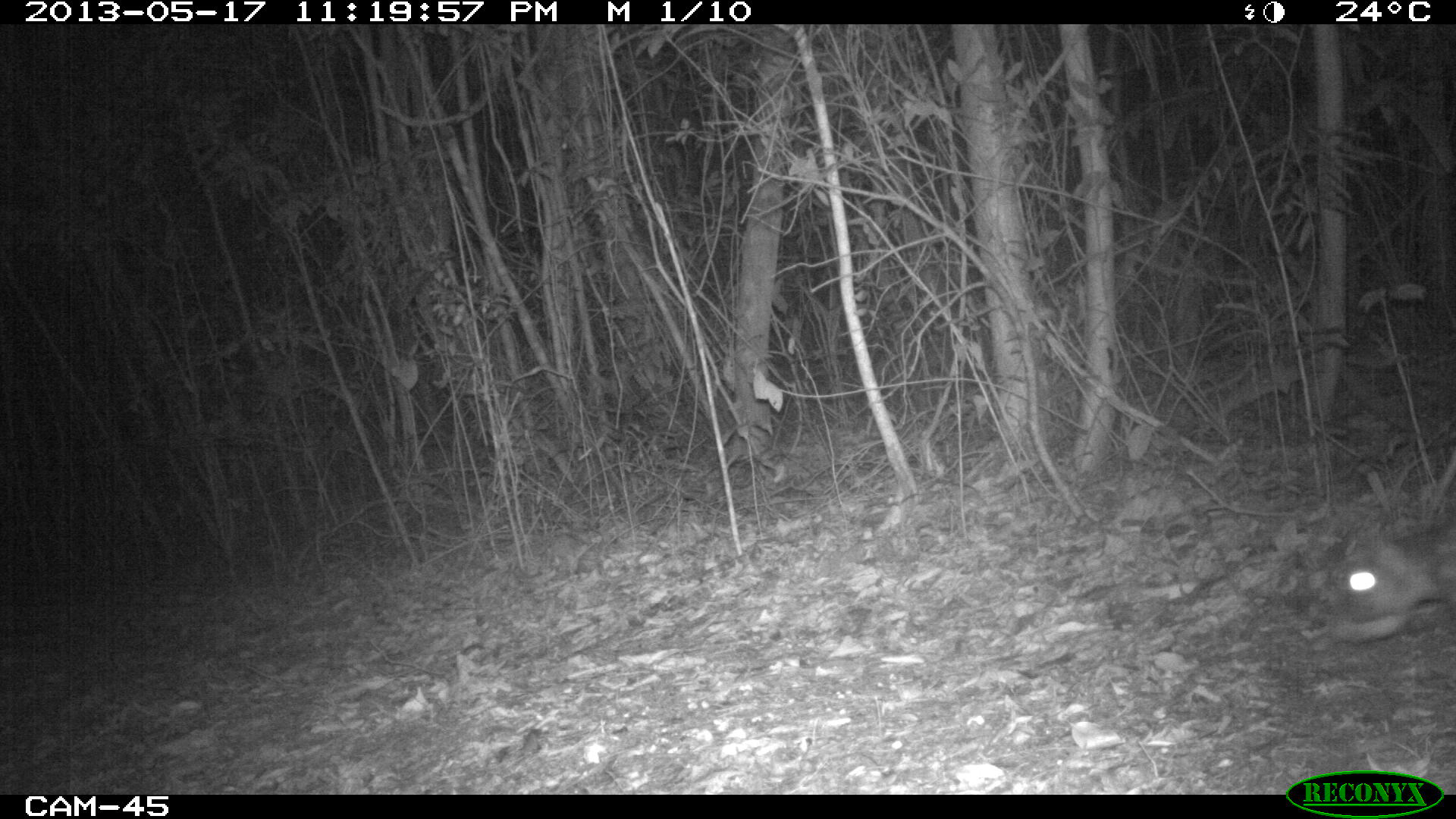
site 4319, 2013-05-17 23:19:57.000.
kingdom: Animalia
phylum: Chordata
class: Mammalia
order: Rodentia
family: Cuniculidae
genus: Cuniculus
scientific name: Cuniculus paca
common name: lowland paca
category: agouti paca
Agouti paca (lowland paca) (Cuniculus paca), count 1.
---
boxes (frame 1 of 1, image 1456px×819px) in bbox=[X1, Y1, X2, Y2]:
agouti paca: bbox=[1322, 515, 1456, 649]